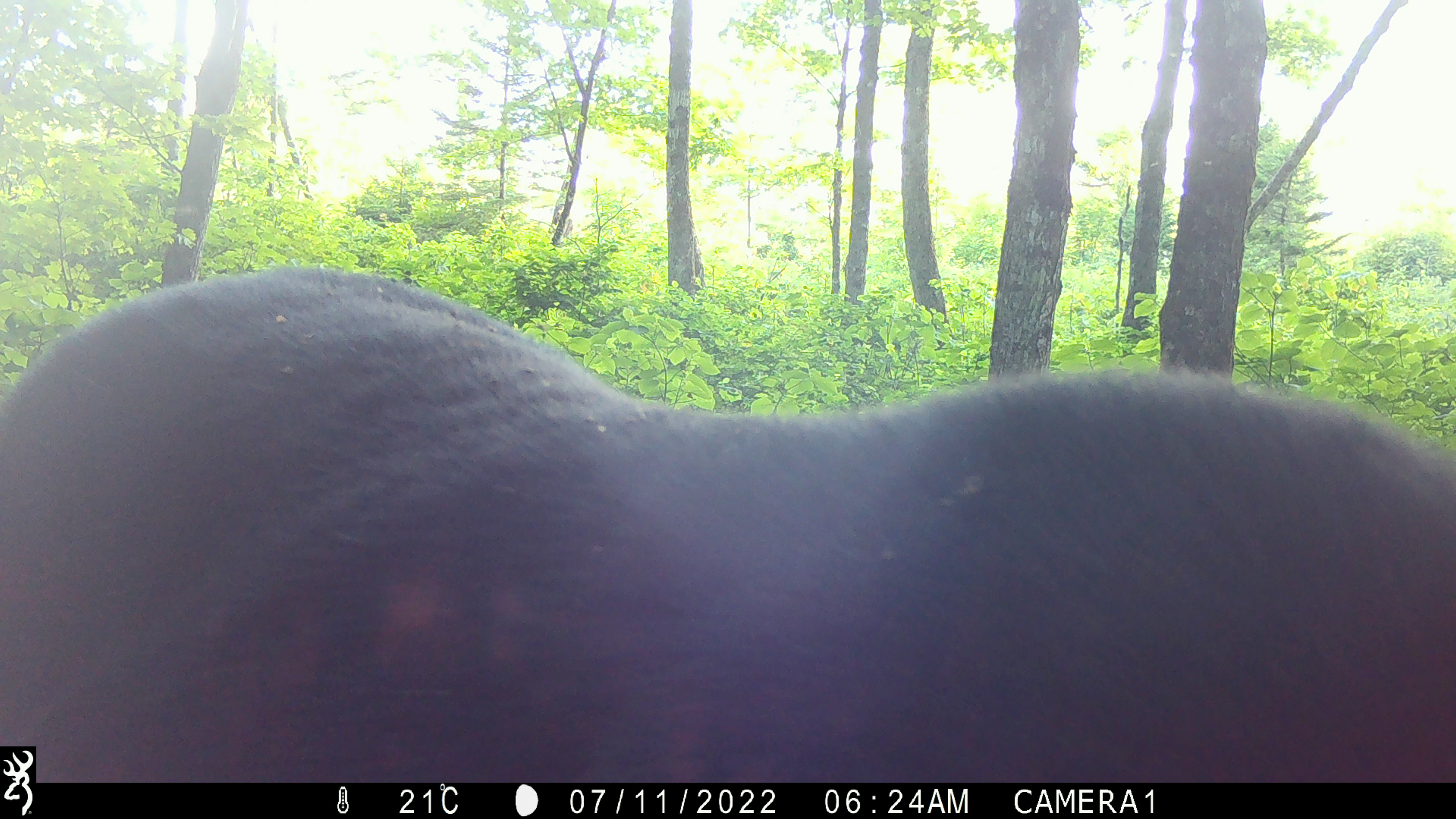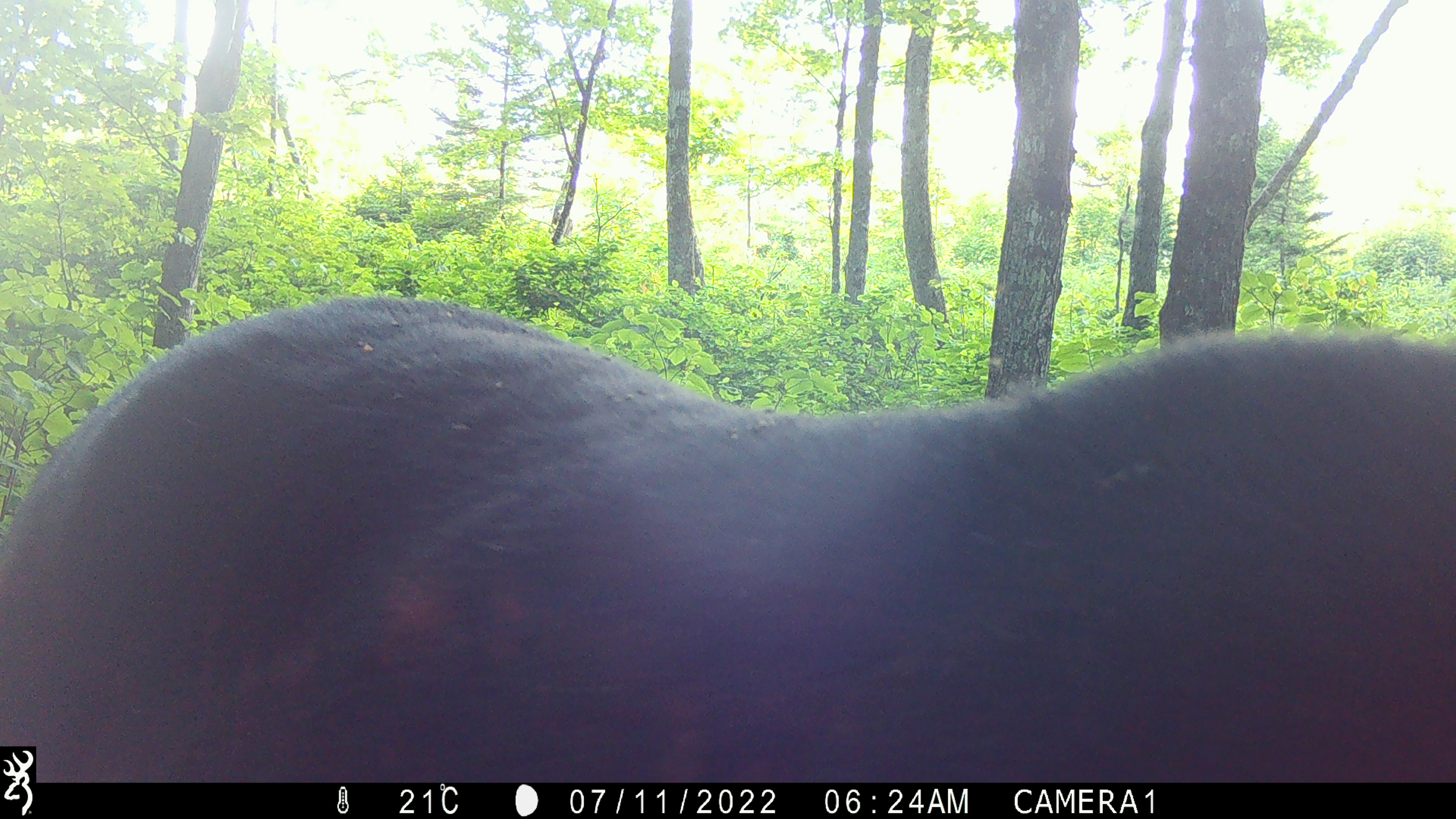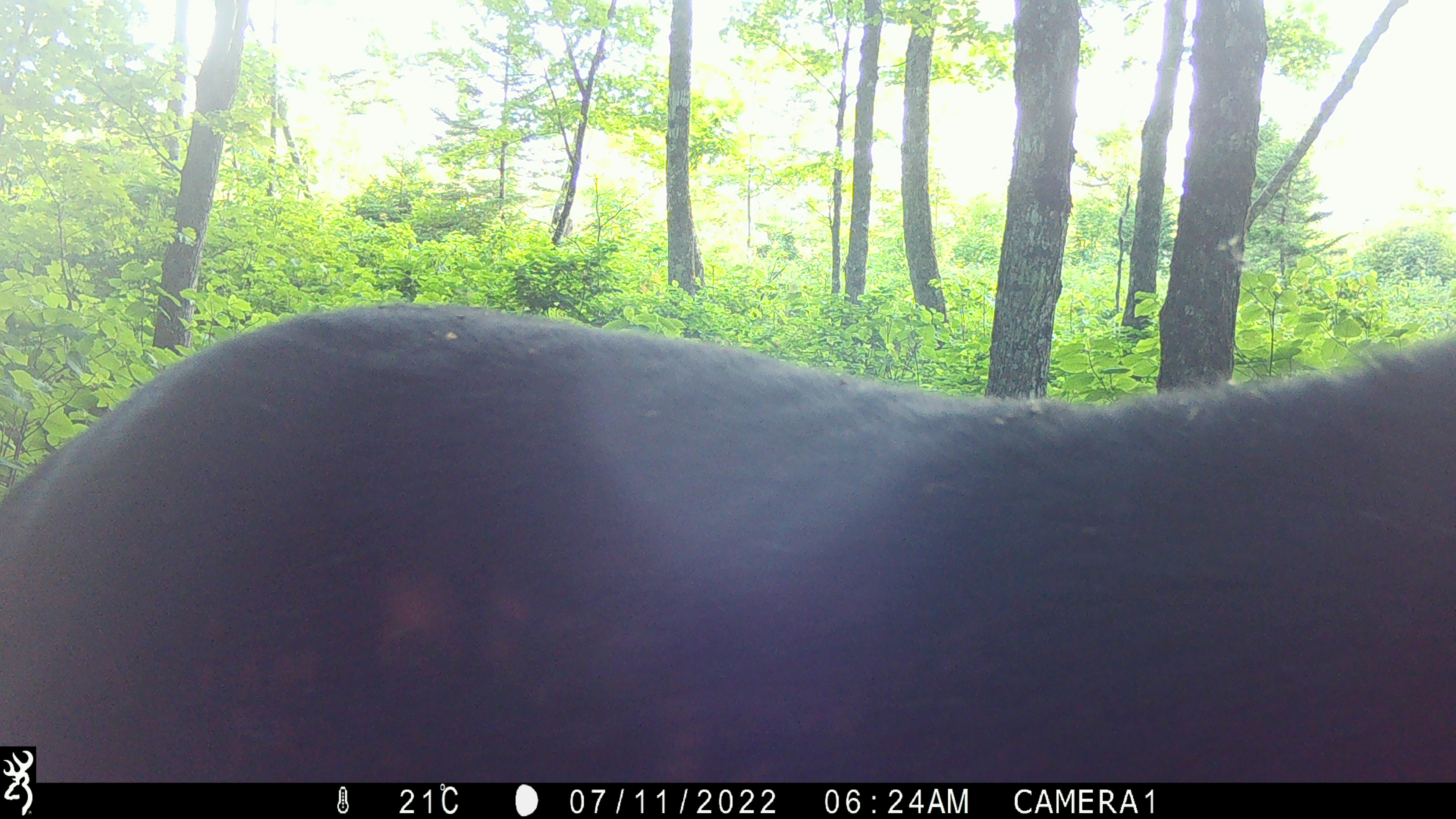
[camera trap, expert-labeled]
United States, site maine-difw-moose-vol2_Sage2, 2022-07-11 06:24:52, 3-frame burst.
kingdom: Animalia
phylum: Chordata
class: Mammalia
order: Artiodactyla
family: Cervidae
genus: Alces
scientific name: Alces alces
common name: moose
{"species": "moose (Alces alces)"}